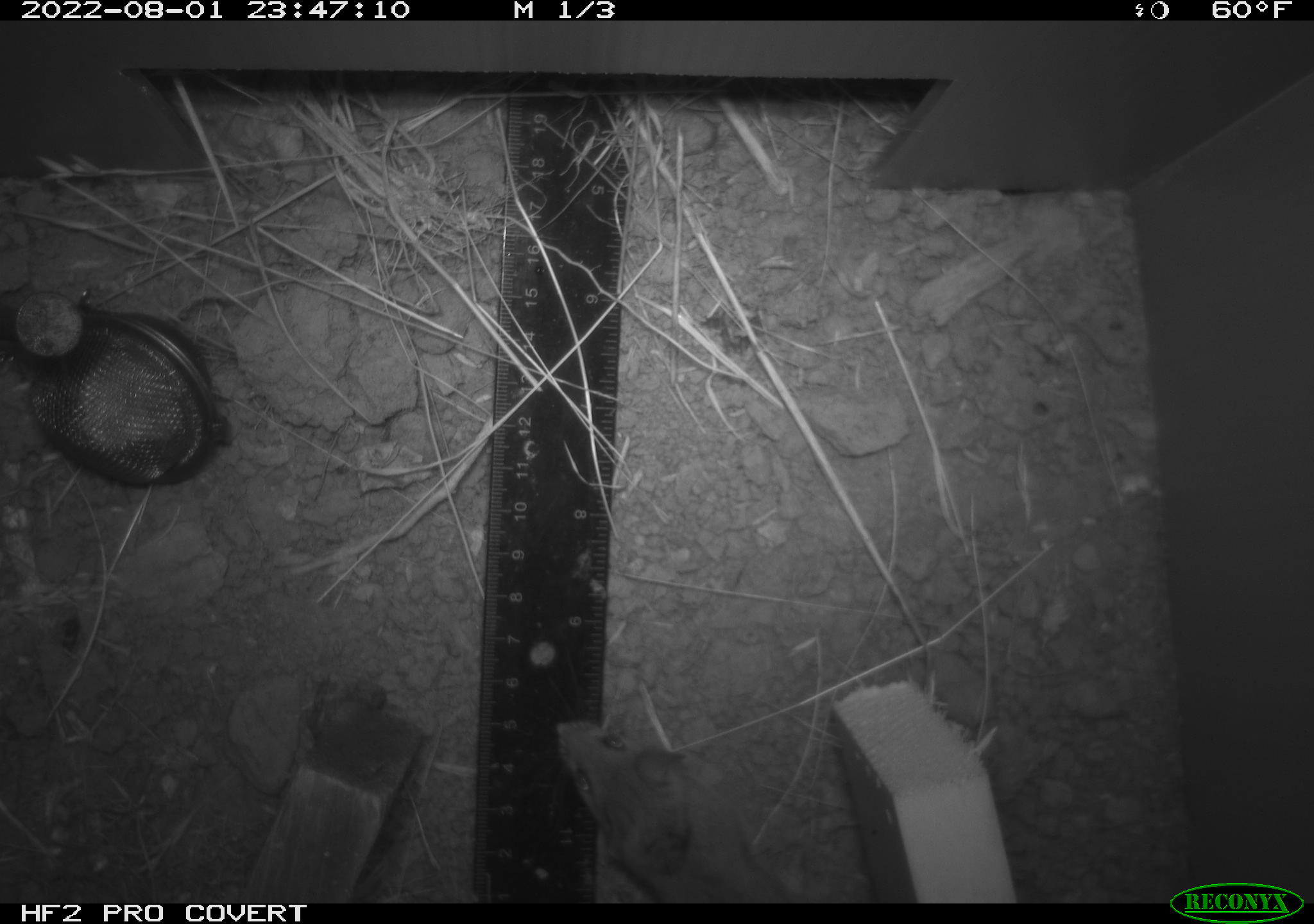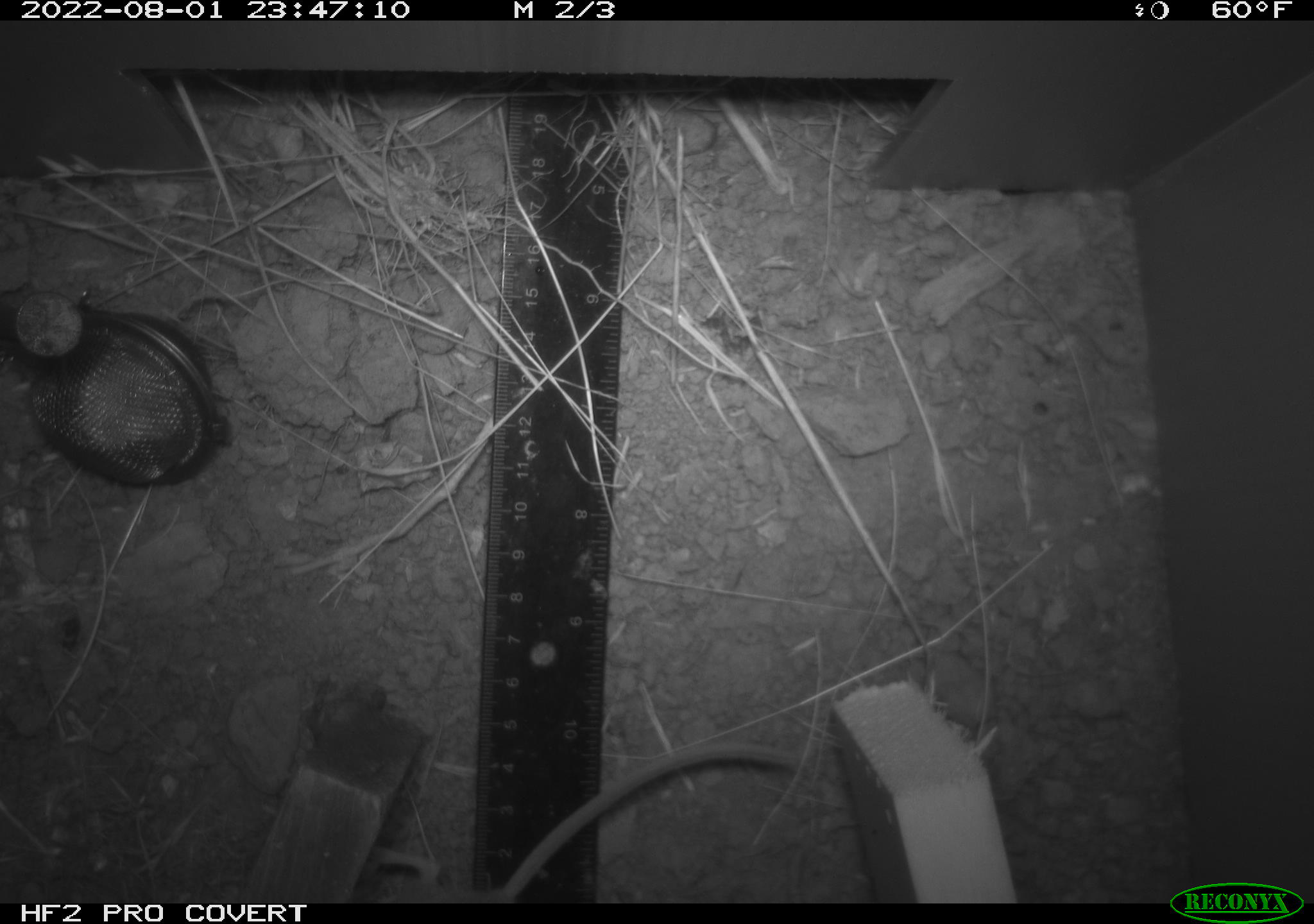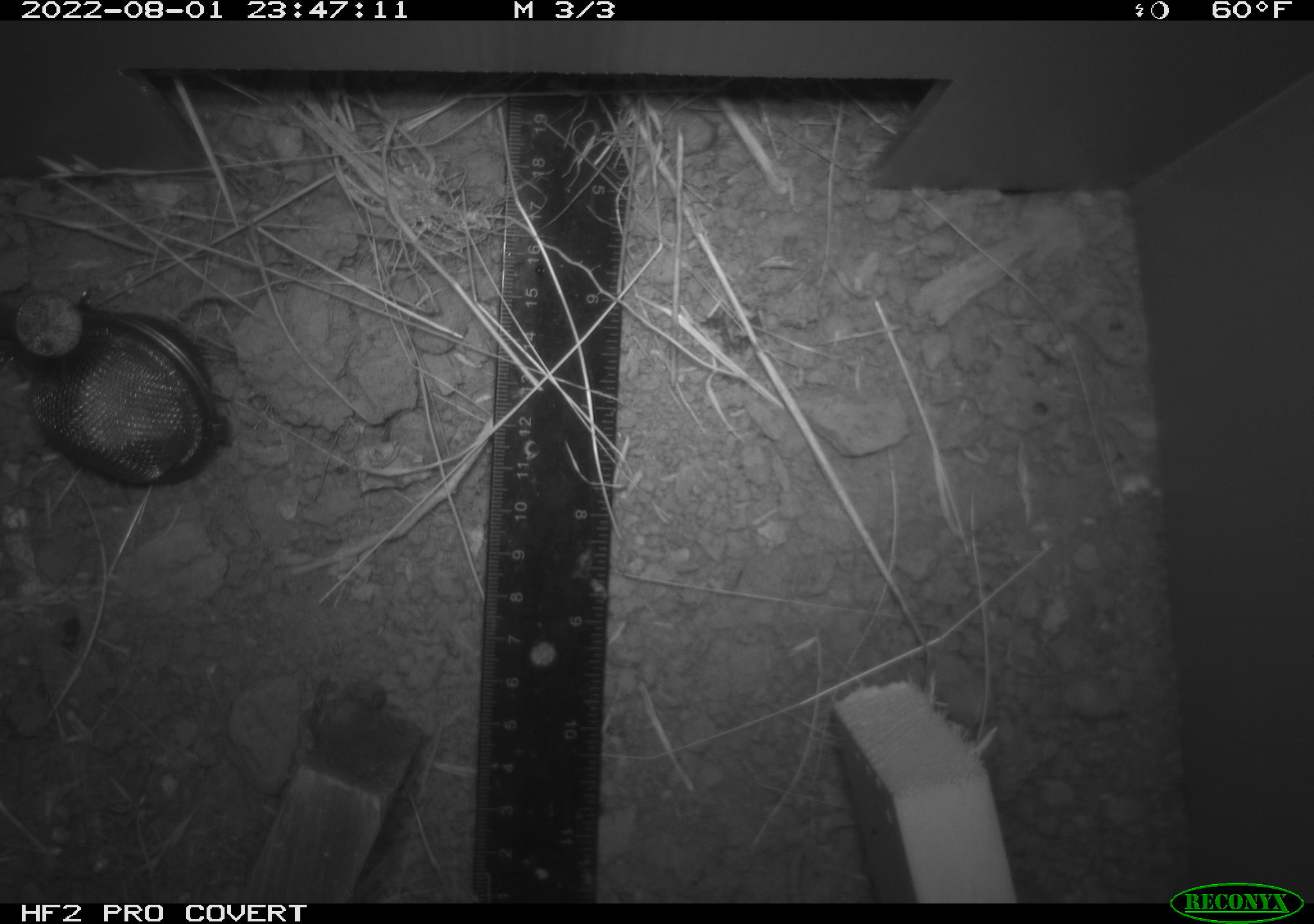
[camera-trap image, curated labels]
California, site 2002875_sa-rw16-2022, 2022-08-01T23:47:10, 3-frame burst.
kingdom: Animalia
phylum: Chordata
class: Mammalia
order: Rodentia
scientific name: Rodentia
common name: mouse species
Mouse species (Rodentia).